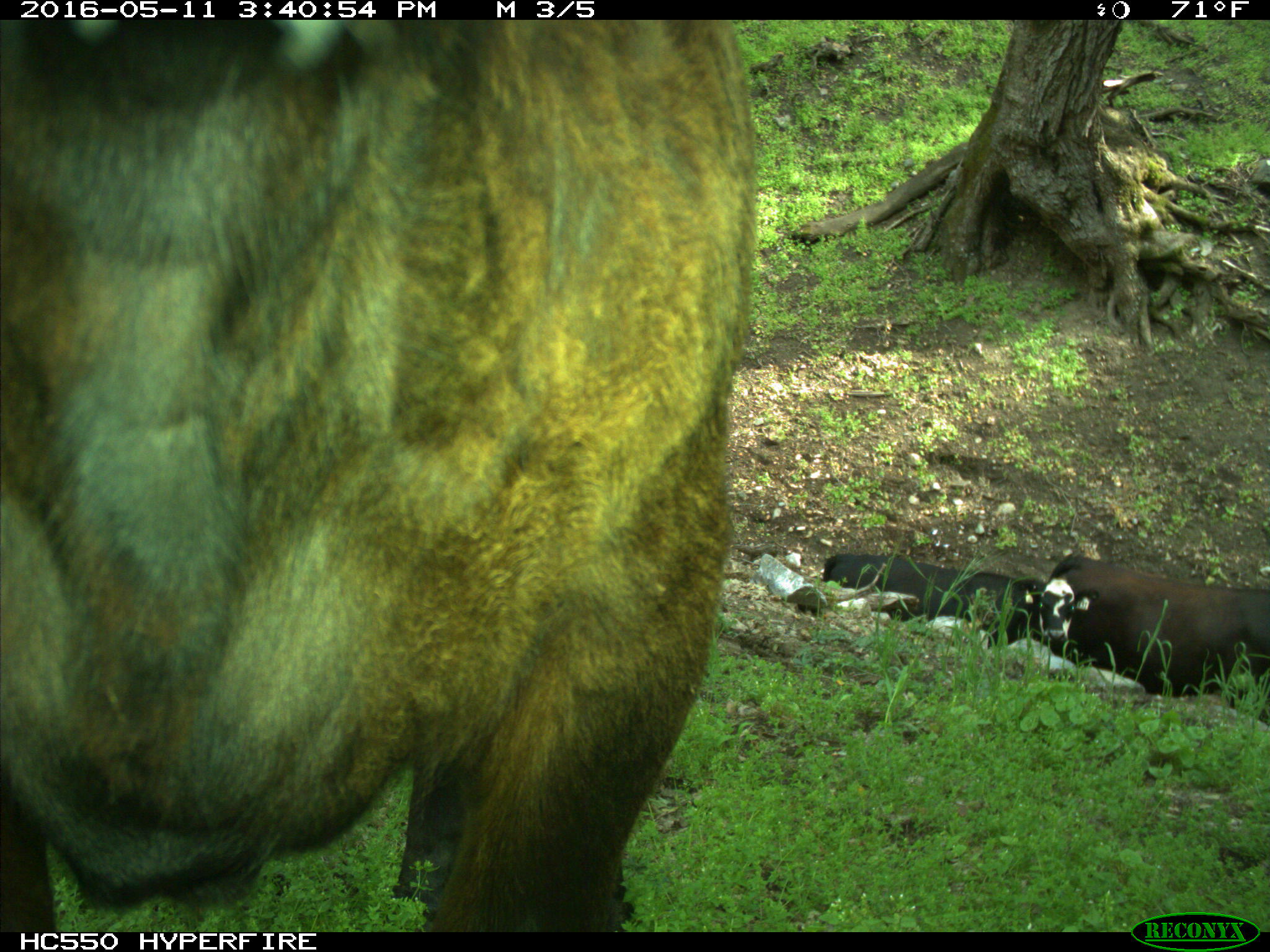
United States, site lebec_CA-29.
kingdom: Animalia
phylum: Chordata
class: Mammalia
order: Artiodactyla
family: Bovidae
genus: Bos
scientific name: Bos taurus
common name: domestic cow